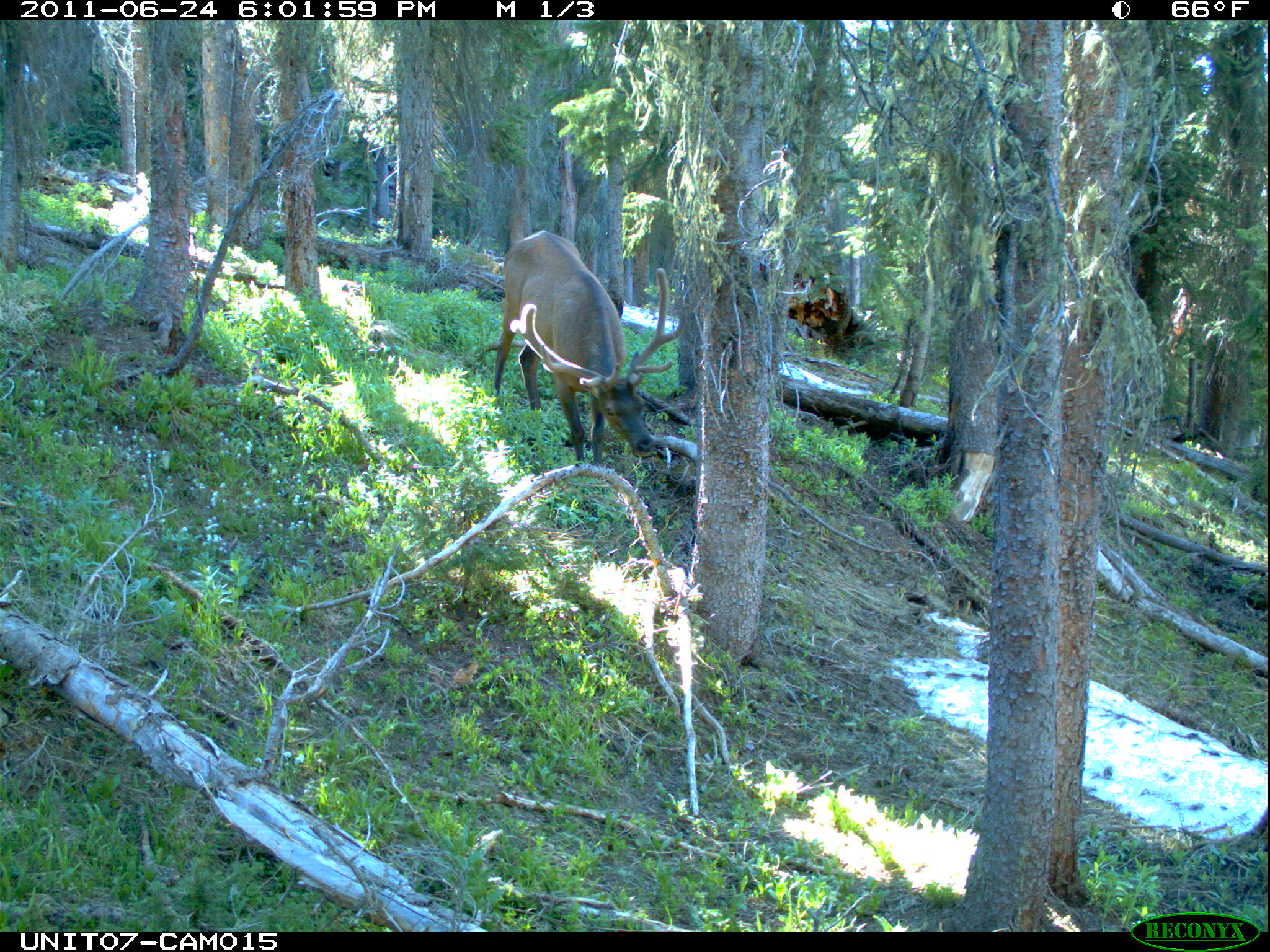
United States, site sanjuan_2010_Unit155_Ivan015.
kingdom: Animalia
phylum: Chordata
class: Mammalia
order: Artiodactyla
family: Cervidae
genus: Cervus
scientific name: Cervus elaphus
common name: red deer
Cervus elaphus (red deer).